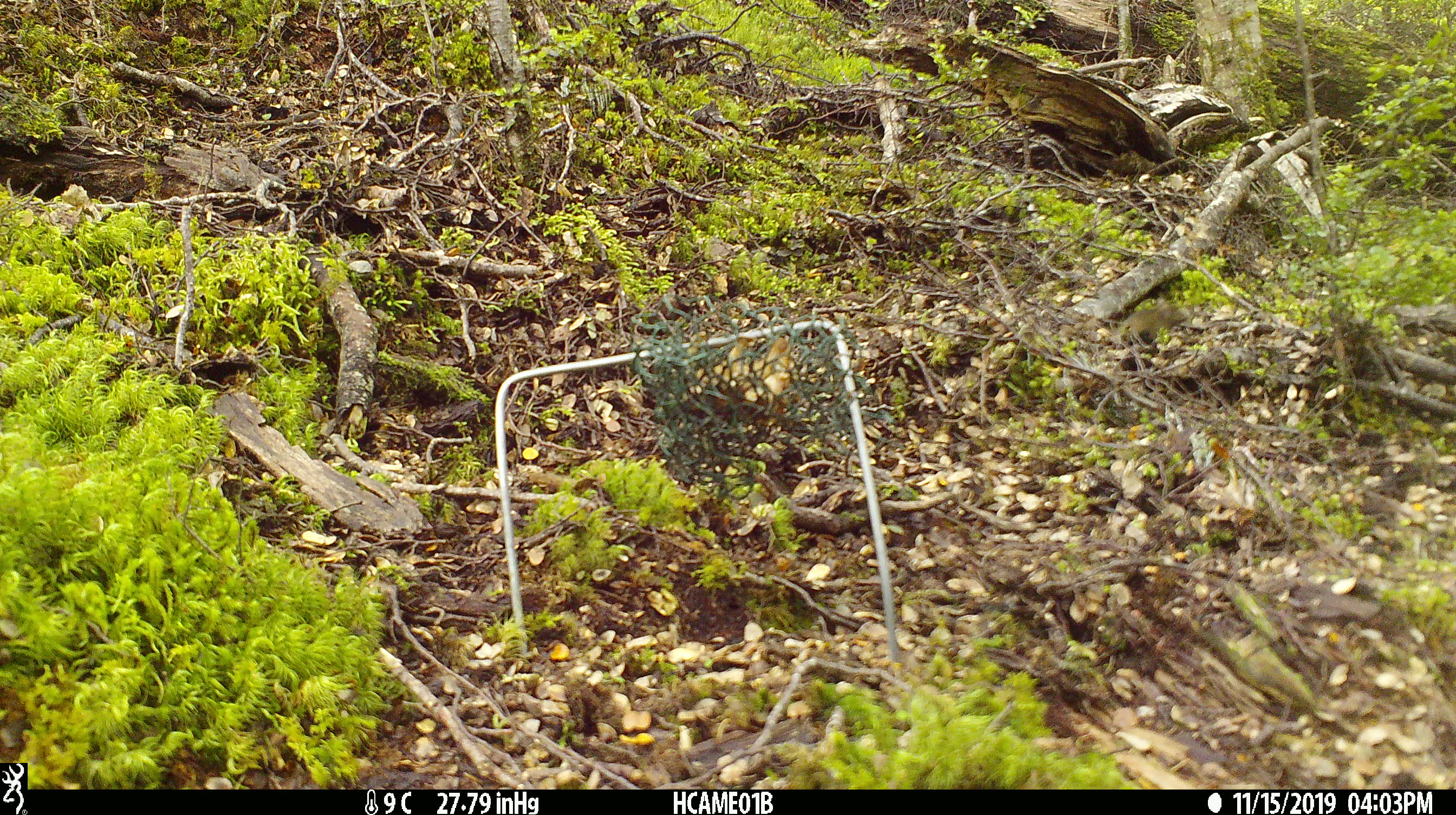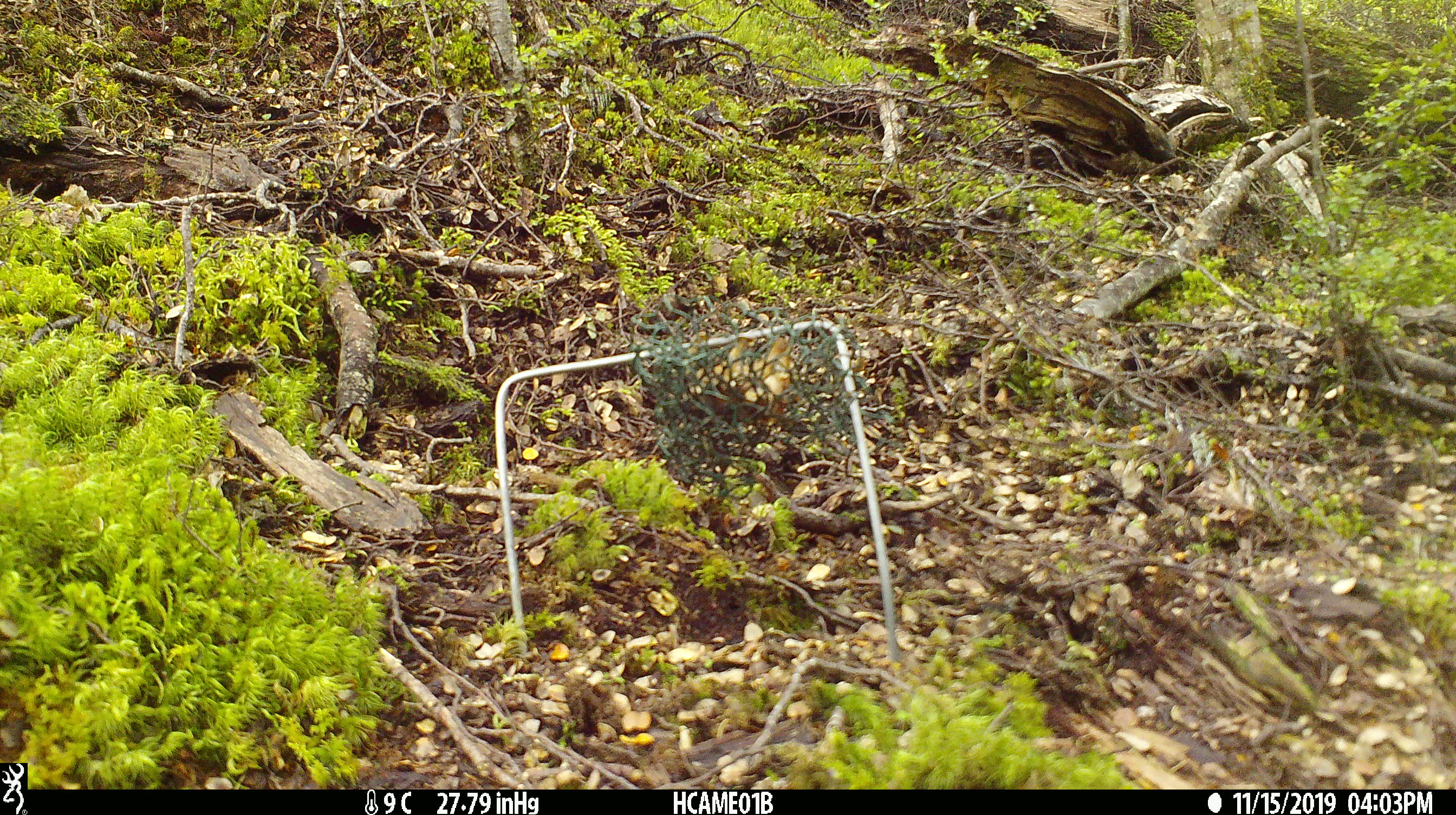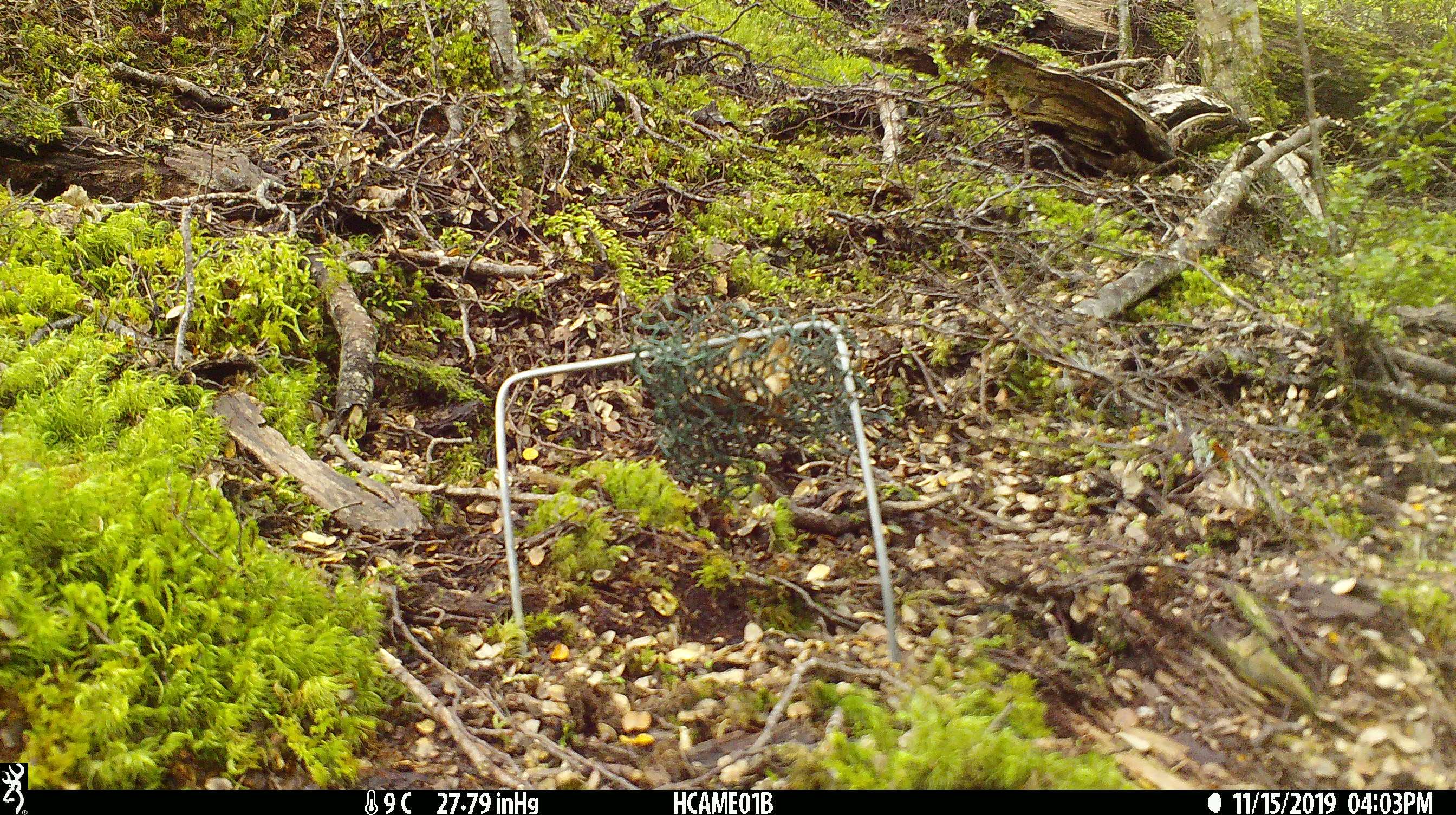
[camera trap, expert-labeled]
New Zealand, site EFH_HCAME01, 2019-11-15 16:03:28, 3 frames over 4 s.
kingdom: Animalia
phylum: Chordata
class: Mammalia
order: Rodentia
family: Muridae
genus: Mus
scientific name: Mus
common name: mouse